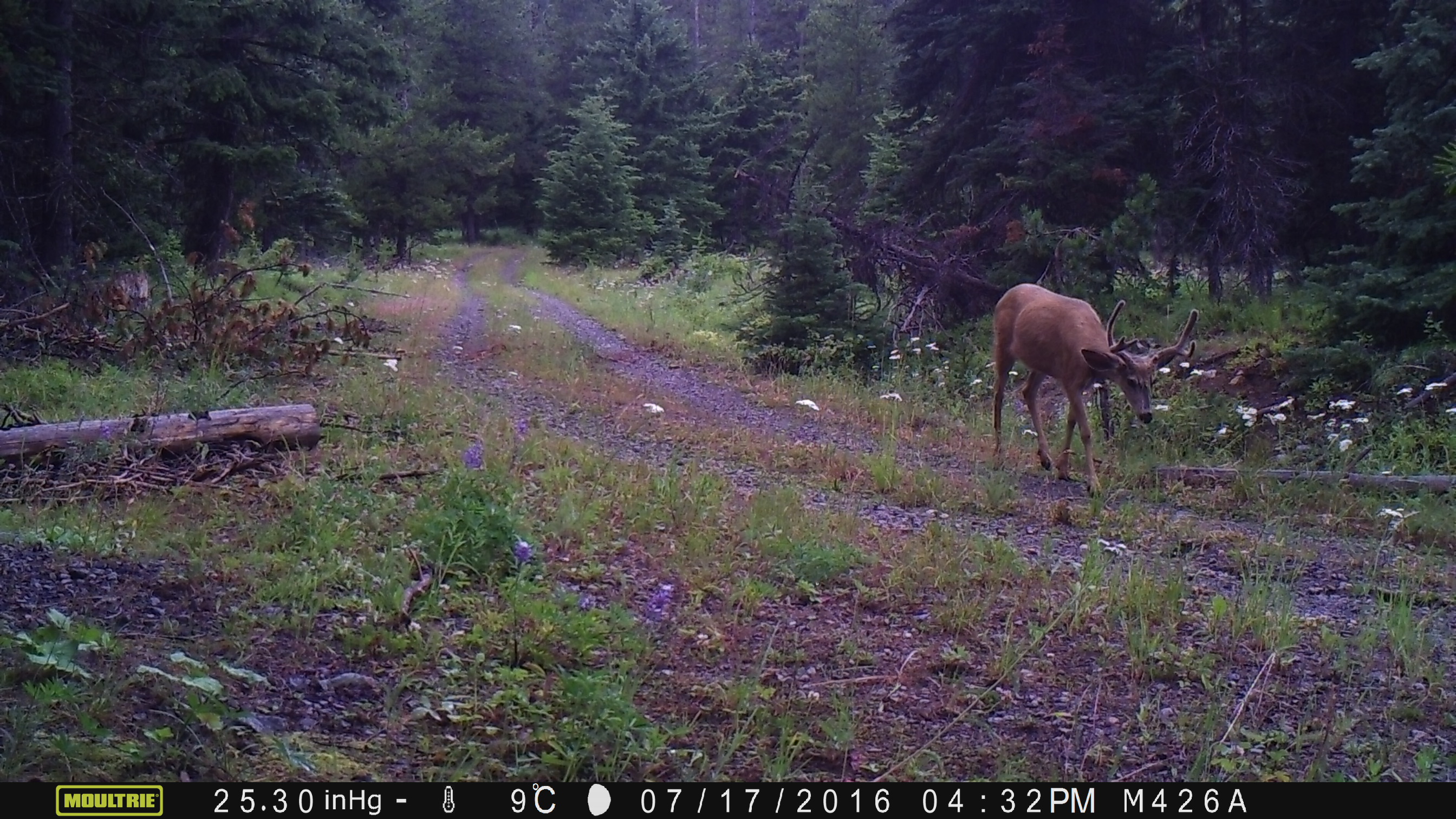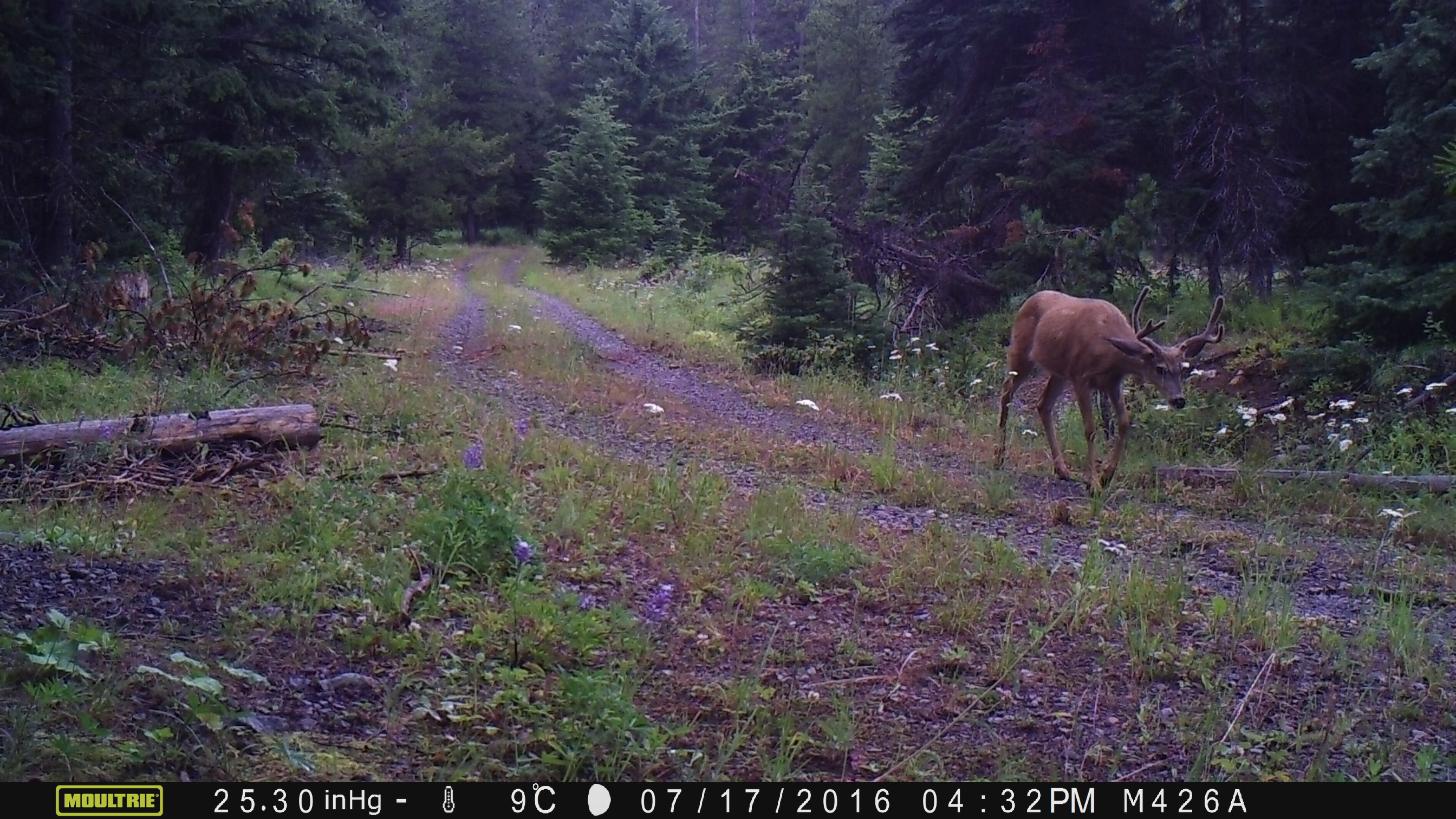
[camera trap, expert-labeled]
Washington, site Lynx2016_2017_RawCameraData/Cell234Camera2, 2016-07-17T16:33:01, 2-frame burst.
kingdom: Animalia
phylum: Chordata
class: Mammalia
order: Artiodactyla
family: Cervidae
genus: Odocoileus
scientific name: Odocoileus hemionus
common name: mule deer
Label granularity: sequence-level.